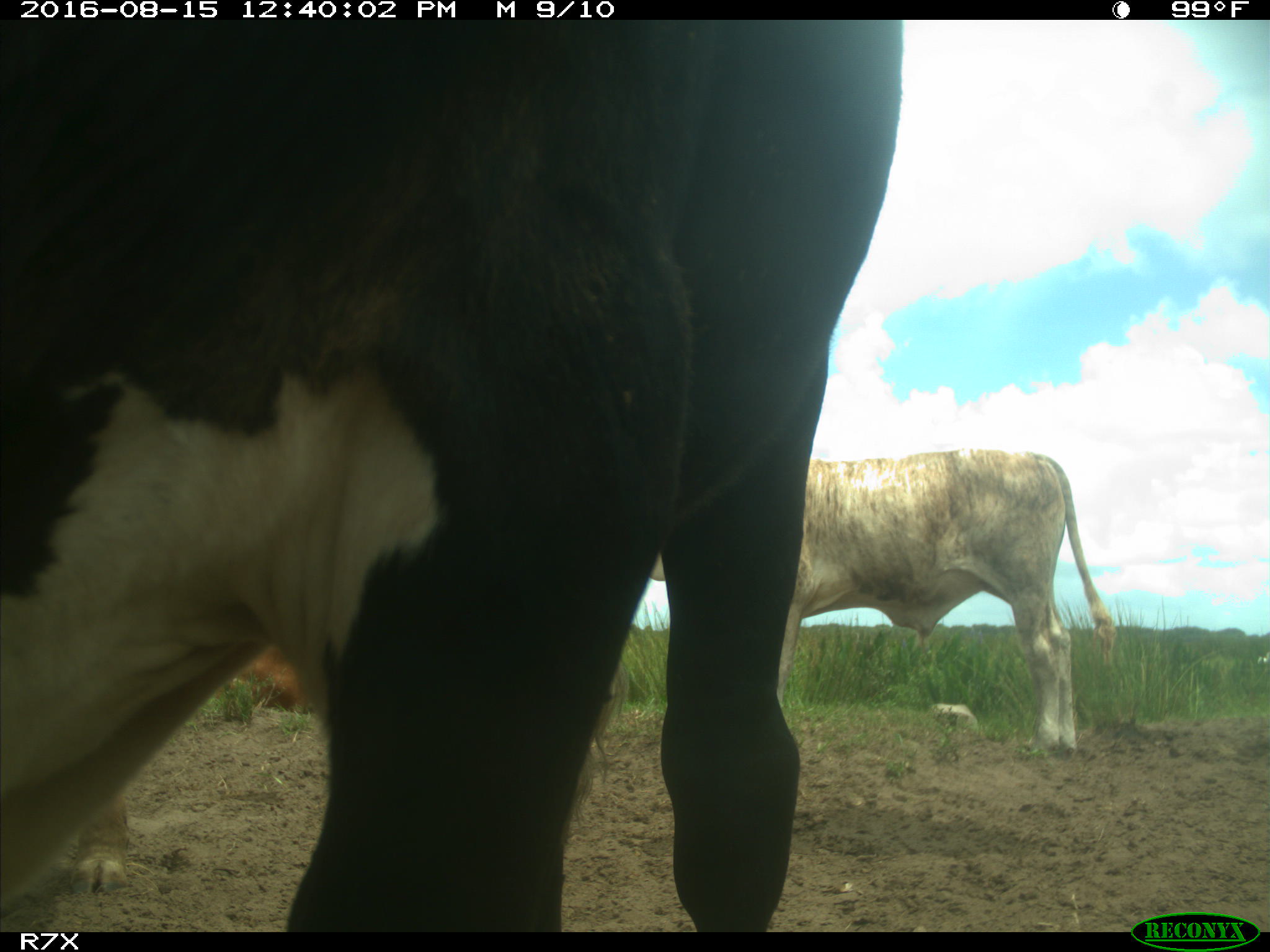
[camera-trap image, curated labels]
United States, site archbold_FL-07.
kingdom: Animalia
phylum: Chordata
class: Mammalia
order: Artiodactyla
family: Bovidae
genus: Bos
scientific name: Bos taurus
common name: domestic cow